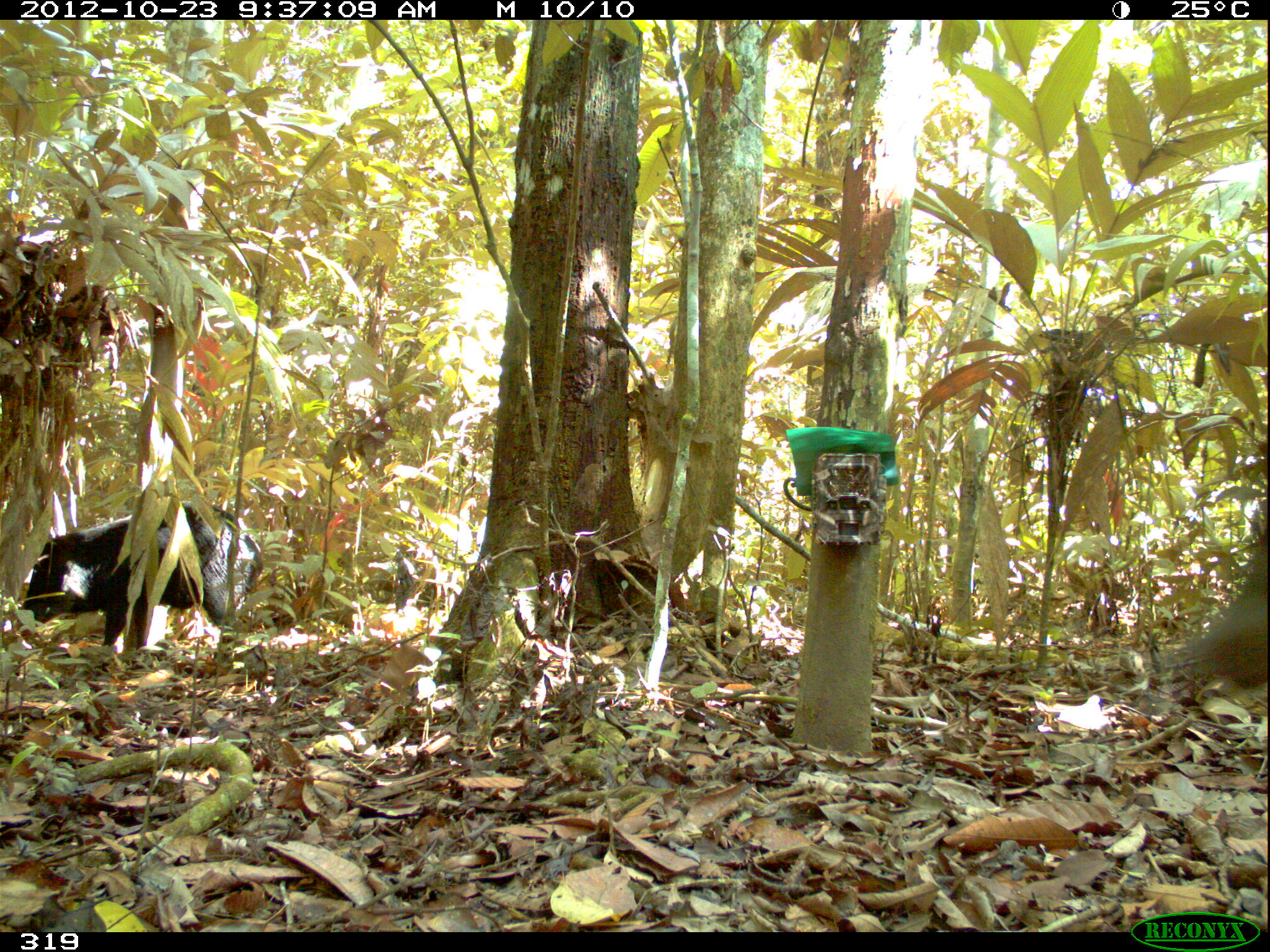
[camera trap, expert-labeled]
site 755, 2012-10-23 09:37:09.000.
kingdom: Animalia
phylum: Chordata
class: Mammalia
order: Artiodactyla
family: Tayassuidae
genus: Tayassu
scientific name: Tayassu pecari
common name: white-lipped peccary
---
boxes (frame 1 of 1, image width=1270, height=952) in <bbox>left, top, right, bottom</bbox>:
tayassu pecari: <bbox>17, 503, 263, 676</bbox>